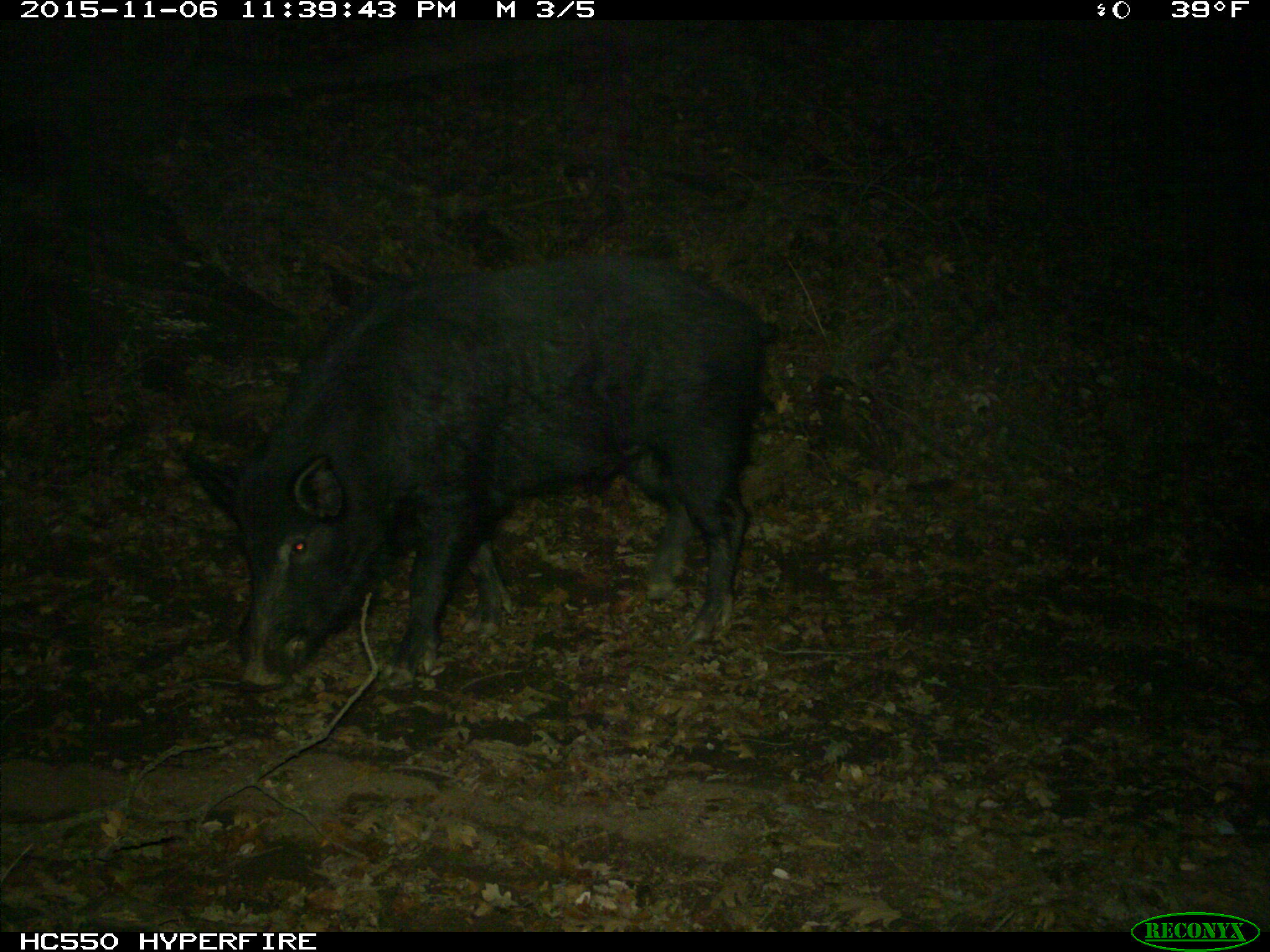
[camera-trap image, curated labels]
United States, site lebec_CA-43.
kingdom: Animalia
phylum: Chordata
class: Mammalia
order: Artiodactyla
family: Suidae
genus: Sus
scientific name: Sus scrofa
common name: wild boar